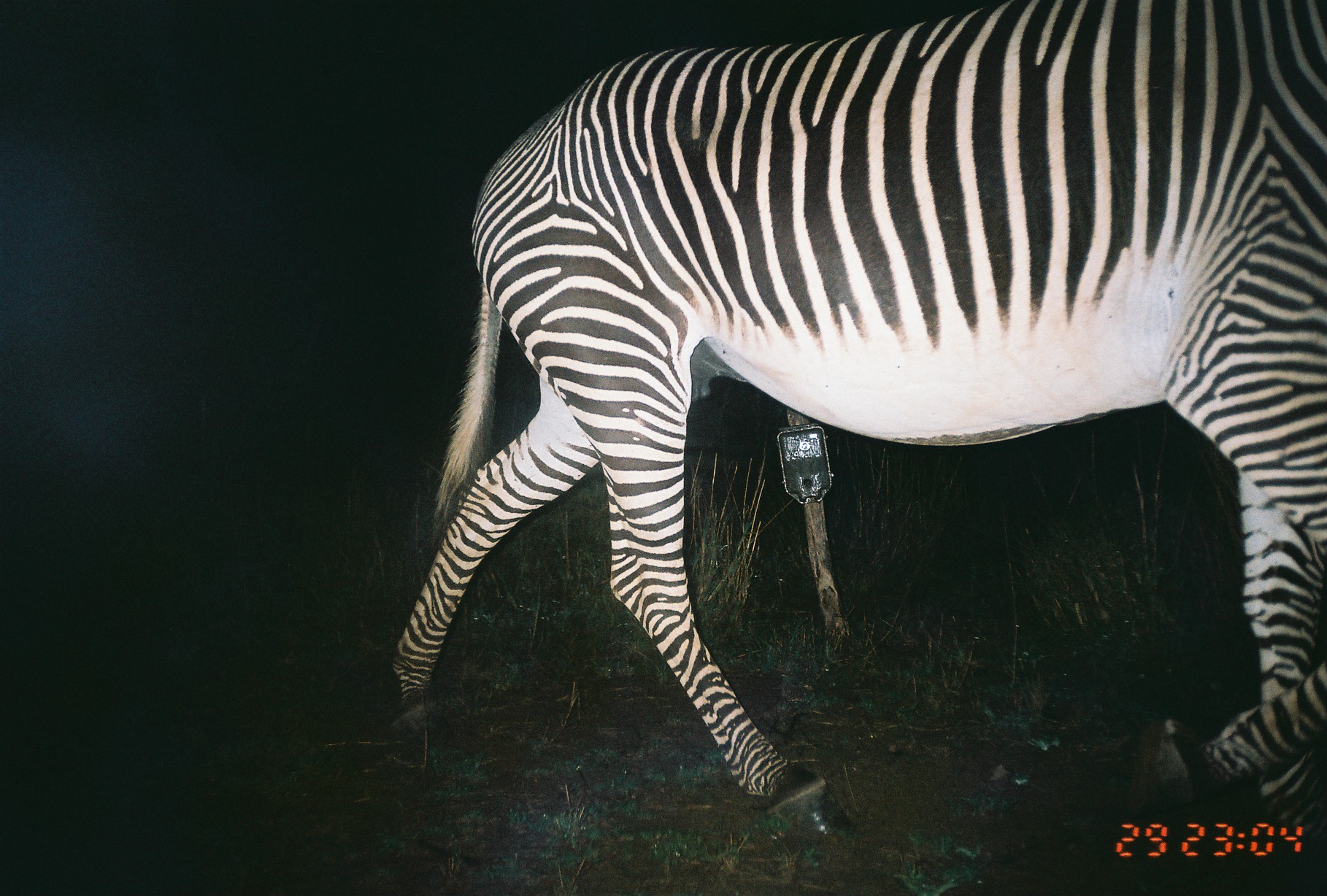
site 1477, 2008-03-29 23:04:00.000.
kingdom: Animalia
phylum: Chordata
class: Mammalia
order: Perissodactyla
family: Equidae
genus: Equus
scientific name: Equus grevyi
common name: grévy's zebra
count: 1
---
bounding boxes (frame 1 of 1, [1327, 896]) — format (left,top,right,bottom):
equus grevyi: (388,0,1327,841)